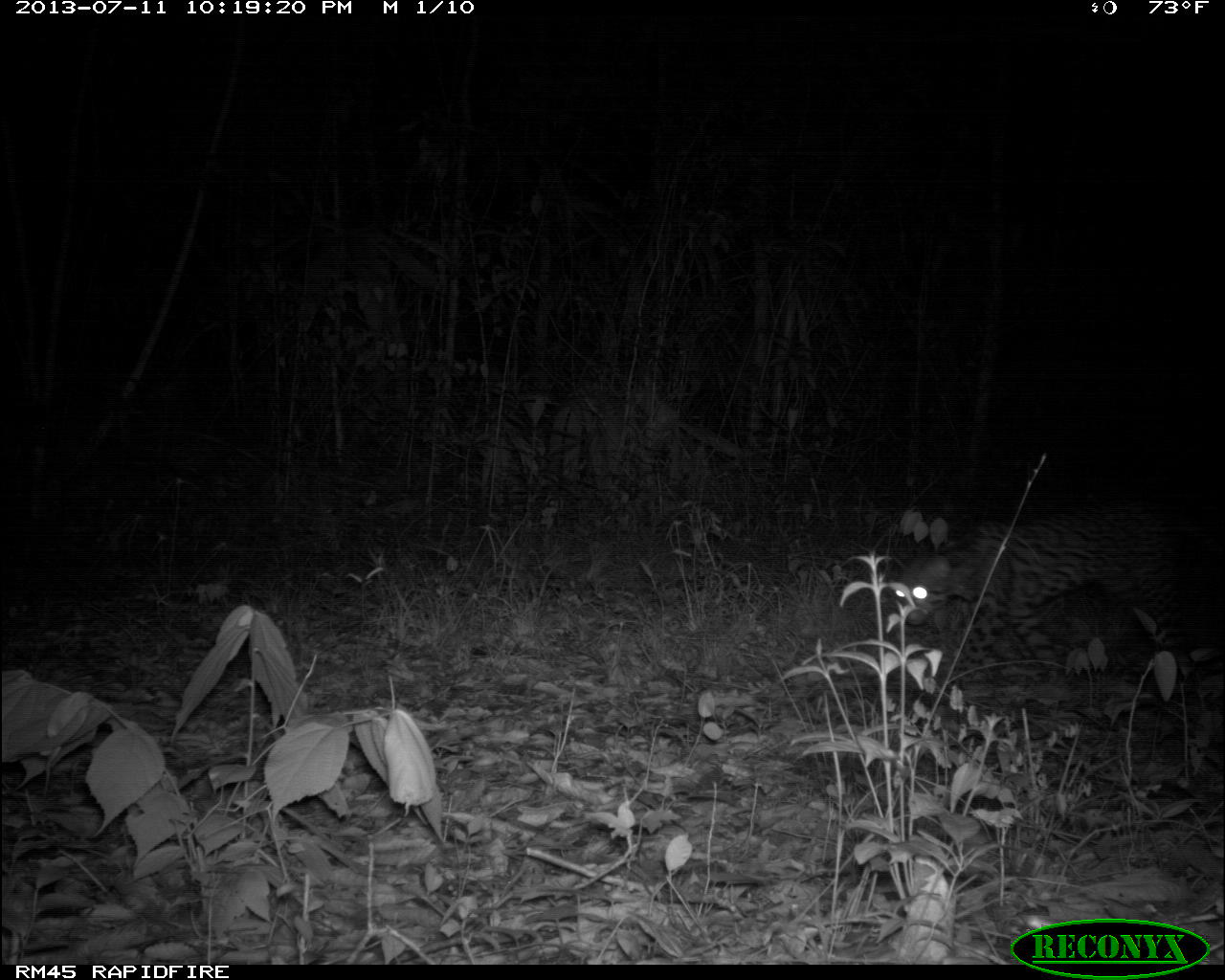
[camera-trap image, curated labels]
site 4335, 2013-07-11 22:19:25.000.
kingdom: Animalia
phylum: Chordata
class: Mammalia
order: Carnivora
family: Felidae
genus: Leopardus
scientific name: Leopardus pardalis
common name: ocelot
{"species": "Leopardus pardalis (ocelot)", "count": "1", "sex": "female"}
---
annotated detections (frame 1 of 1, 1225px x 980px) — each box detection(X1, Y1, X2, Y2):
leopardus pardalis: detection(893, 496, 1225, 681)